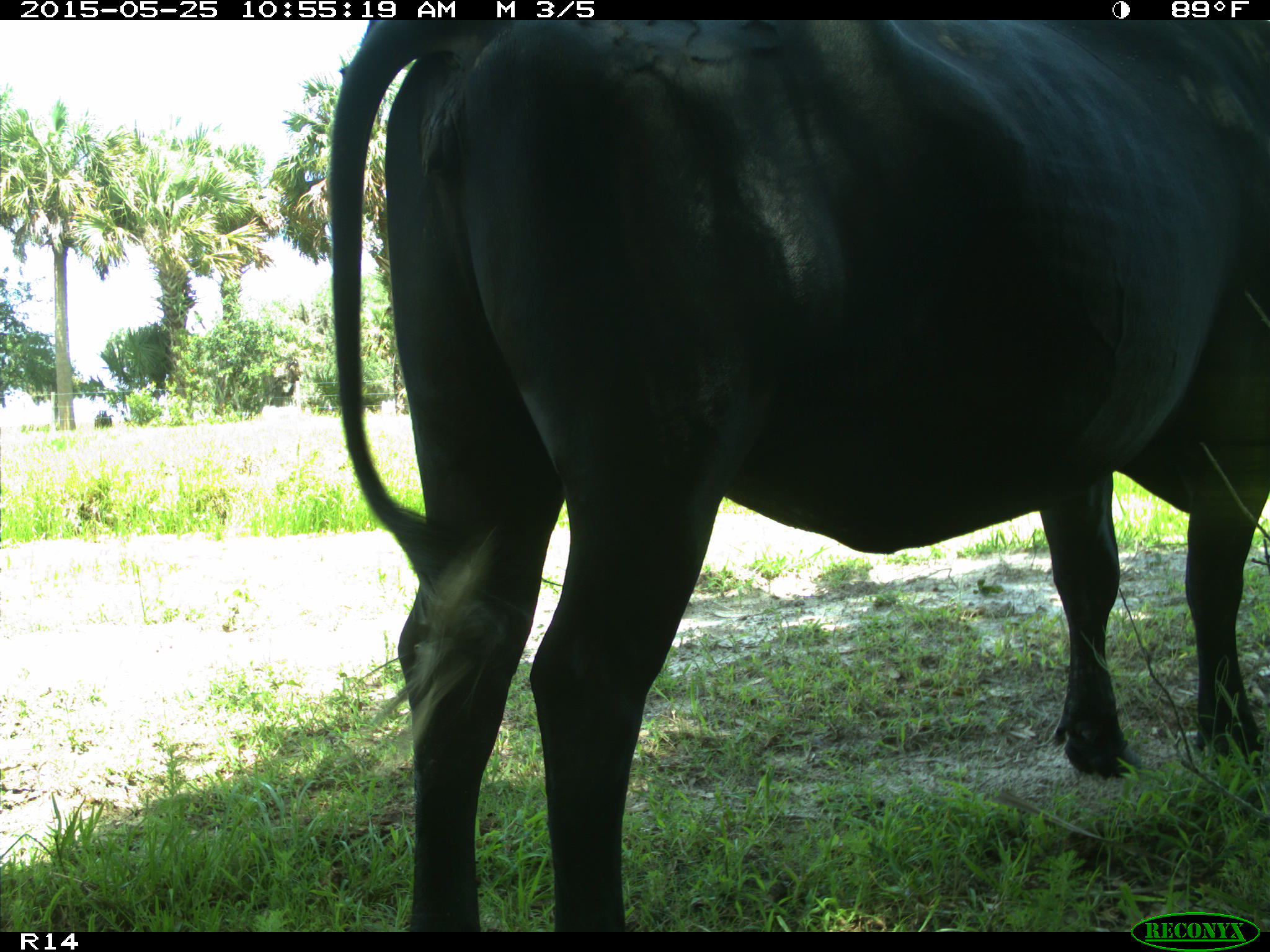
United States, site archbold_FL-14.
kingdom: Animalia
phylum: Chordata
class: Mammalia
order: Artiodactyla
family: Bovidae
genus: Bos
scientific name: Bos taurus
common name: domestic cow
Bos taurus (domestic cow).